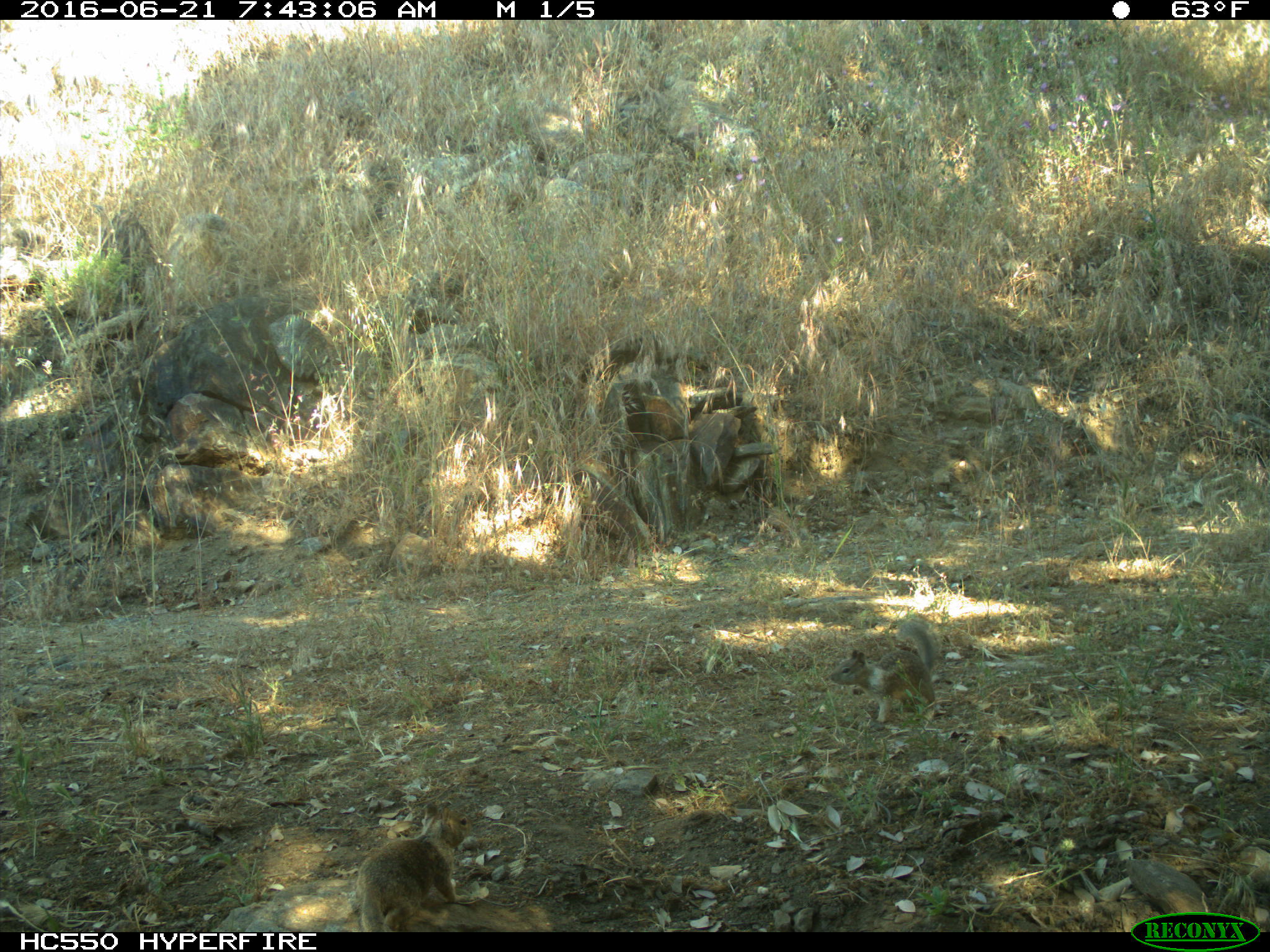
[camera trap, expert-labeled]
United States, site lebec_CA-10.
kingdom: Animalia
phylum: Chordata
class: Mammalia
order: Rodentia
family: Sciuridae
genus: Otospermophilus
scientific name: Otospermophilus beecheyi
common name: california ground squirrel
Otospermophilus beecheyi (california ground squirrel).